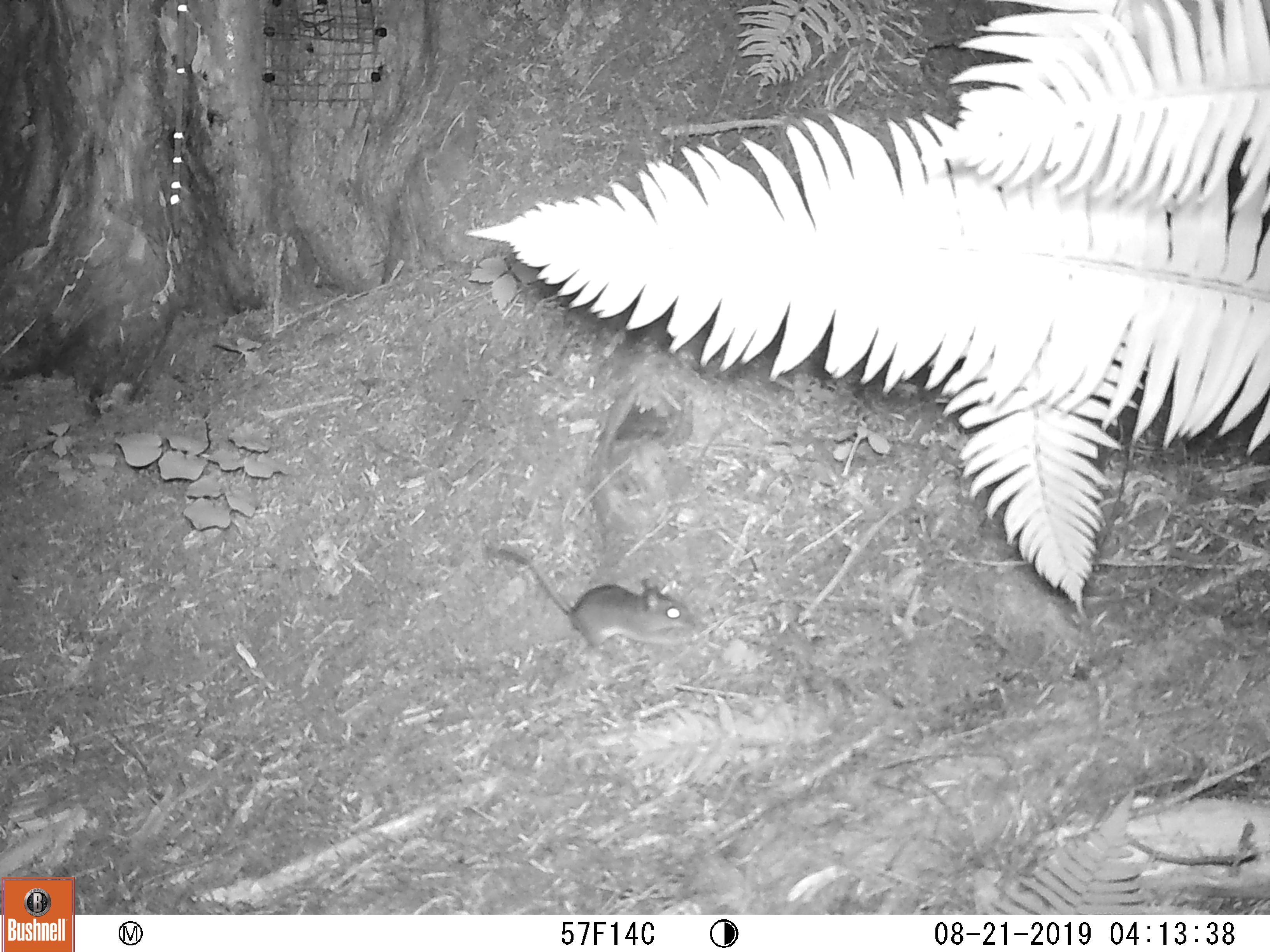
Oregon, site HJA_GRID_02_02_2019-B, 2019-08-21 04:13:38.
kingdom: Animalia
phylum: Chordata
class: Mammalia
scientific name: Mammalia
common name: small mammal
Small mammal (Mammalia).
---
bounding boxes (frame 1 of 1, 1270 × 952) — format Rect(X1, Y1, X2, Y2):
small mammal: Rect(485, 539, 701, 660)